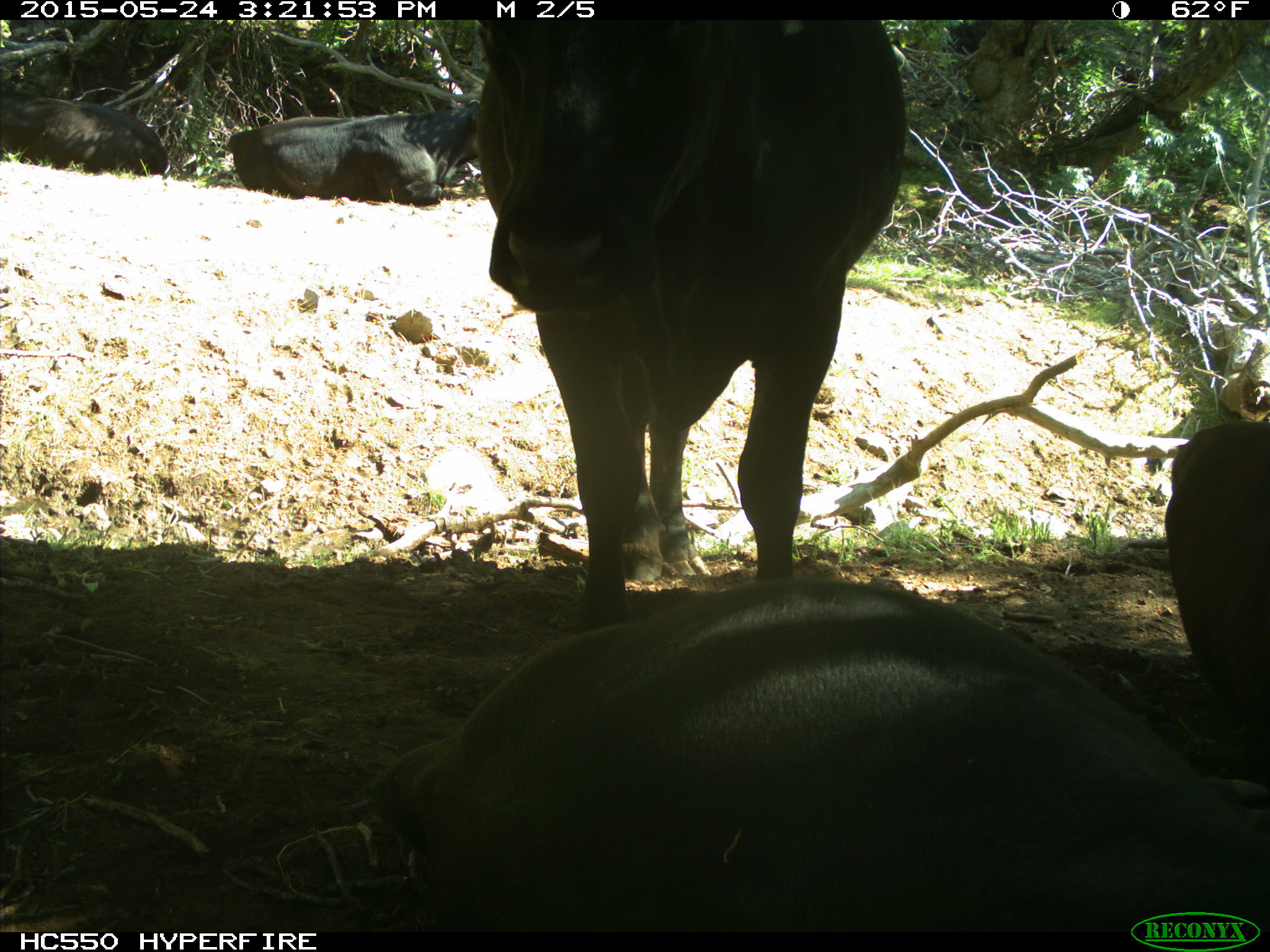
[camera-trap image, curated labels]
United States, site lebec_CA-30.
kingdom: Animalia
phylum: Chordata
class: Mammalia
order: Artiodactyla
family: Bovidae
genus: Bos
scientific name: Bos taurus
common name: domestic cow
Bos taurus (domestic cow).